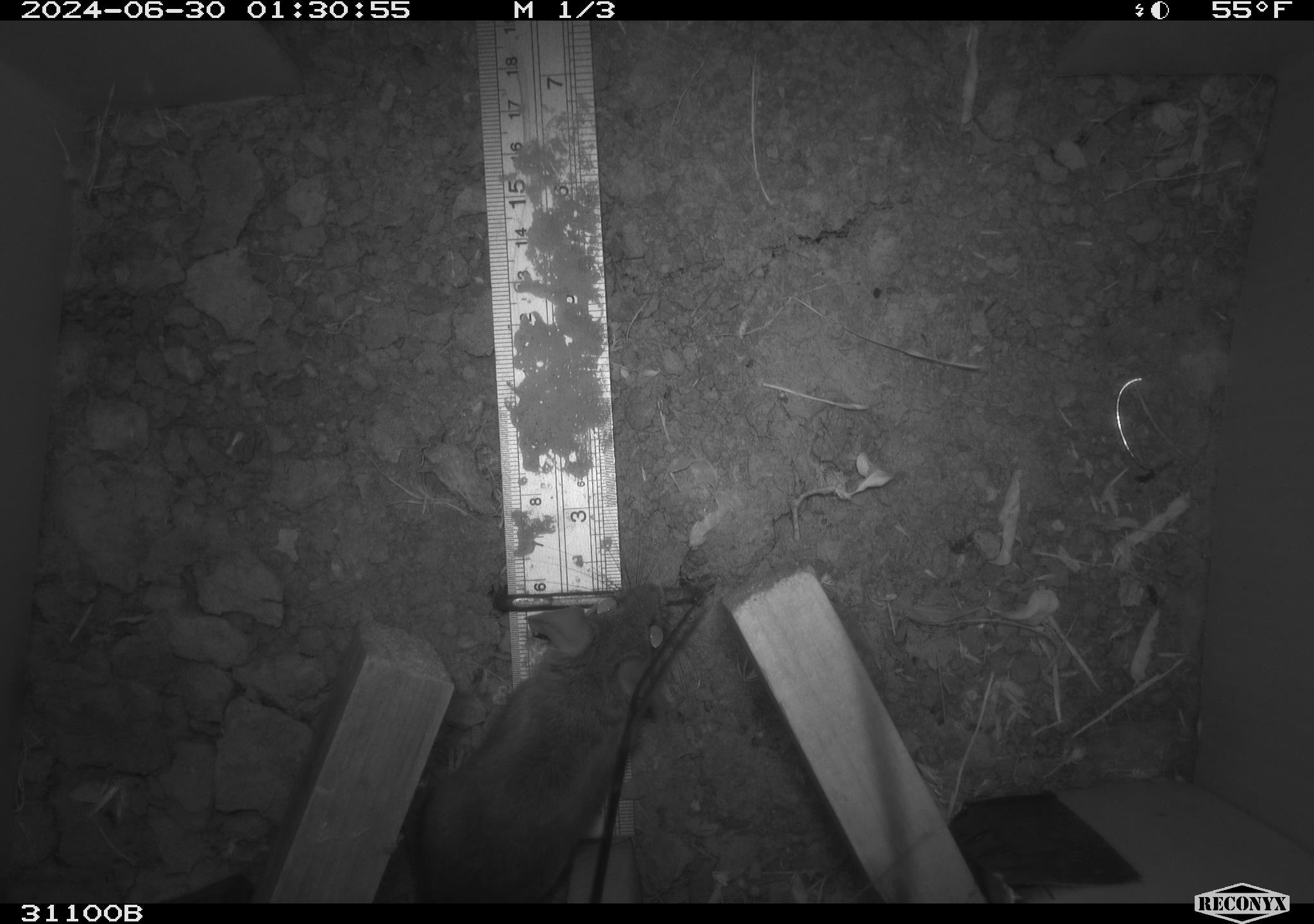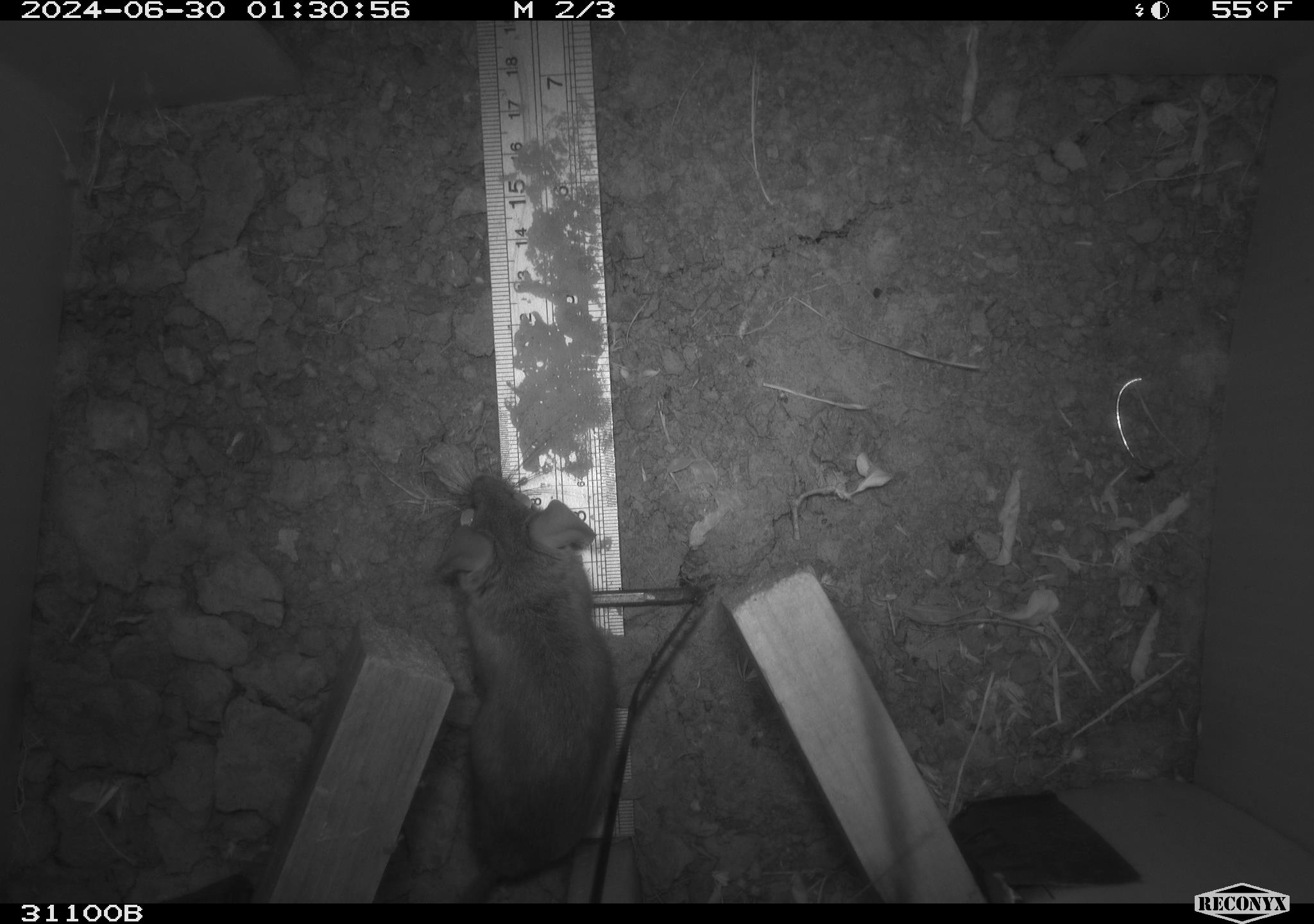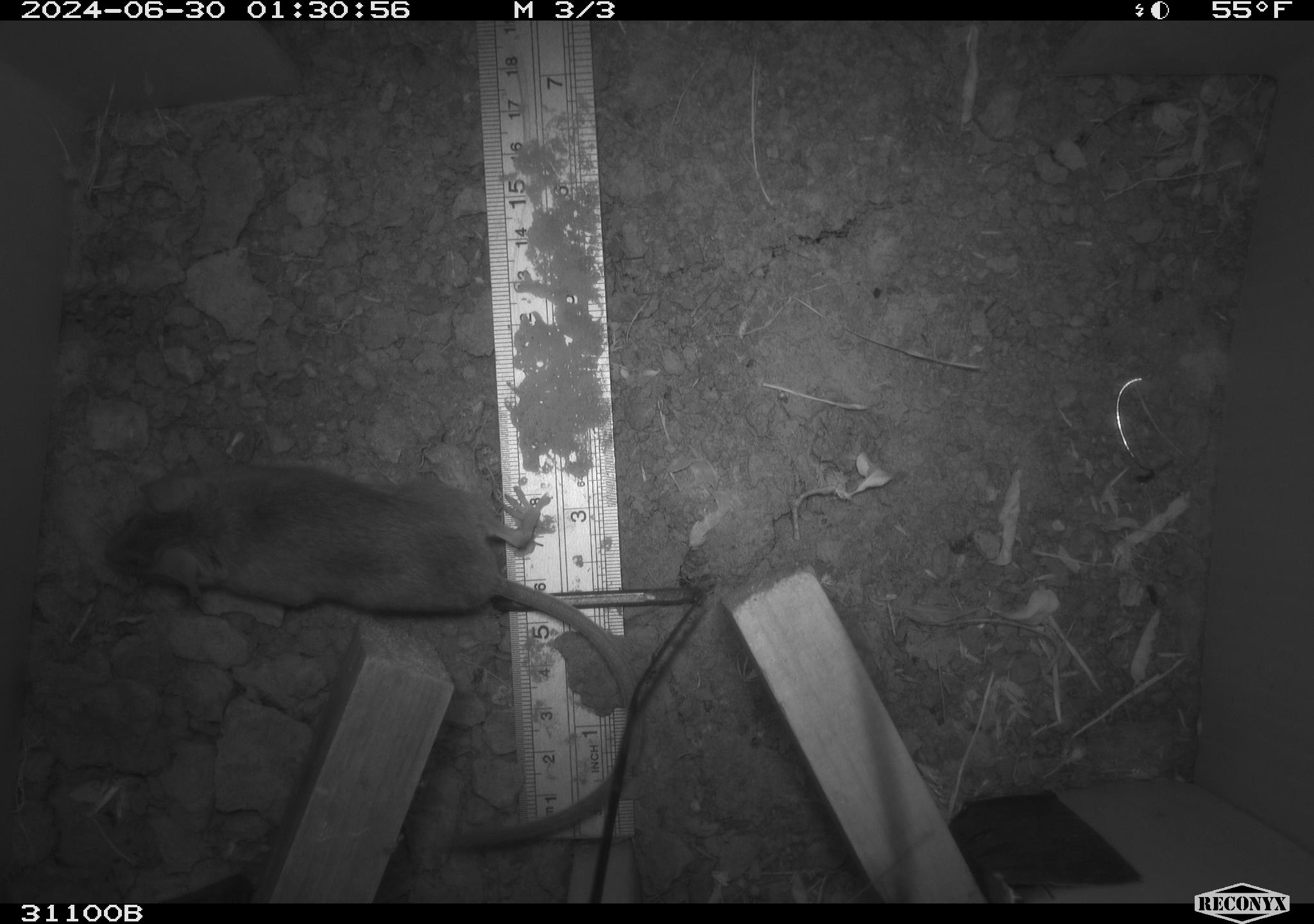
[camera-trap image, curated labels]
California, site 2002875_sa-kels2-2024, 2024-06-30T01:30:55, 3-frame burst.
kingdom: Animalia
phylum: Chordata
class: Mammalia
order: Rodentia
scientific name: Rodentia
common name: rodent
Rodent (Rodentia).